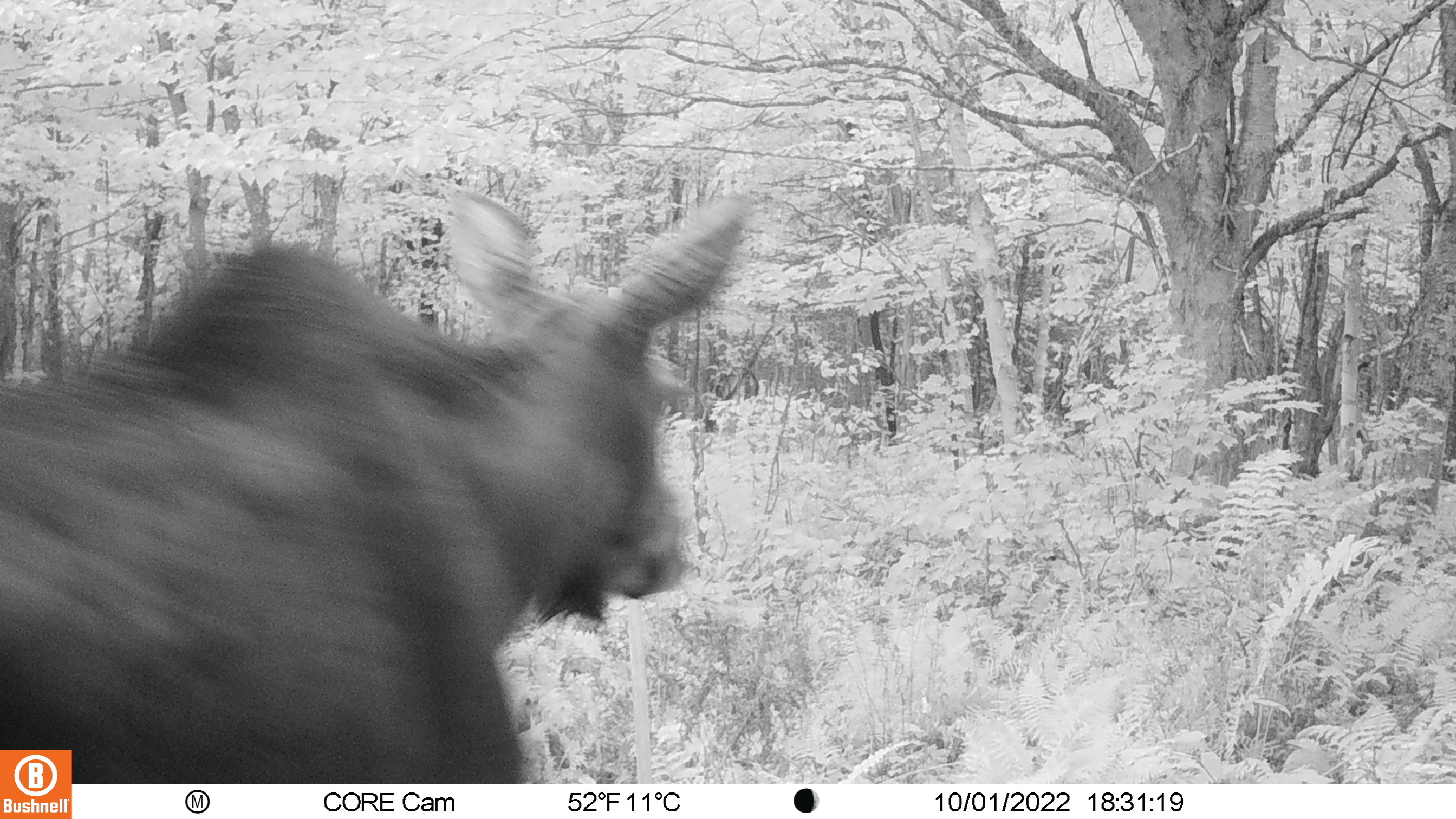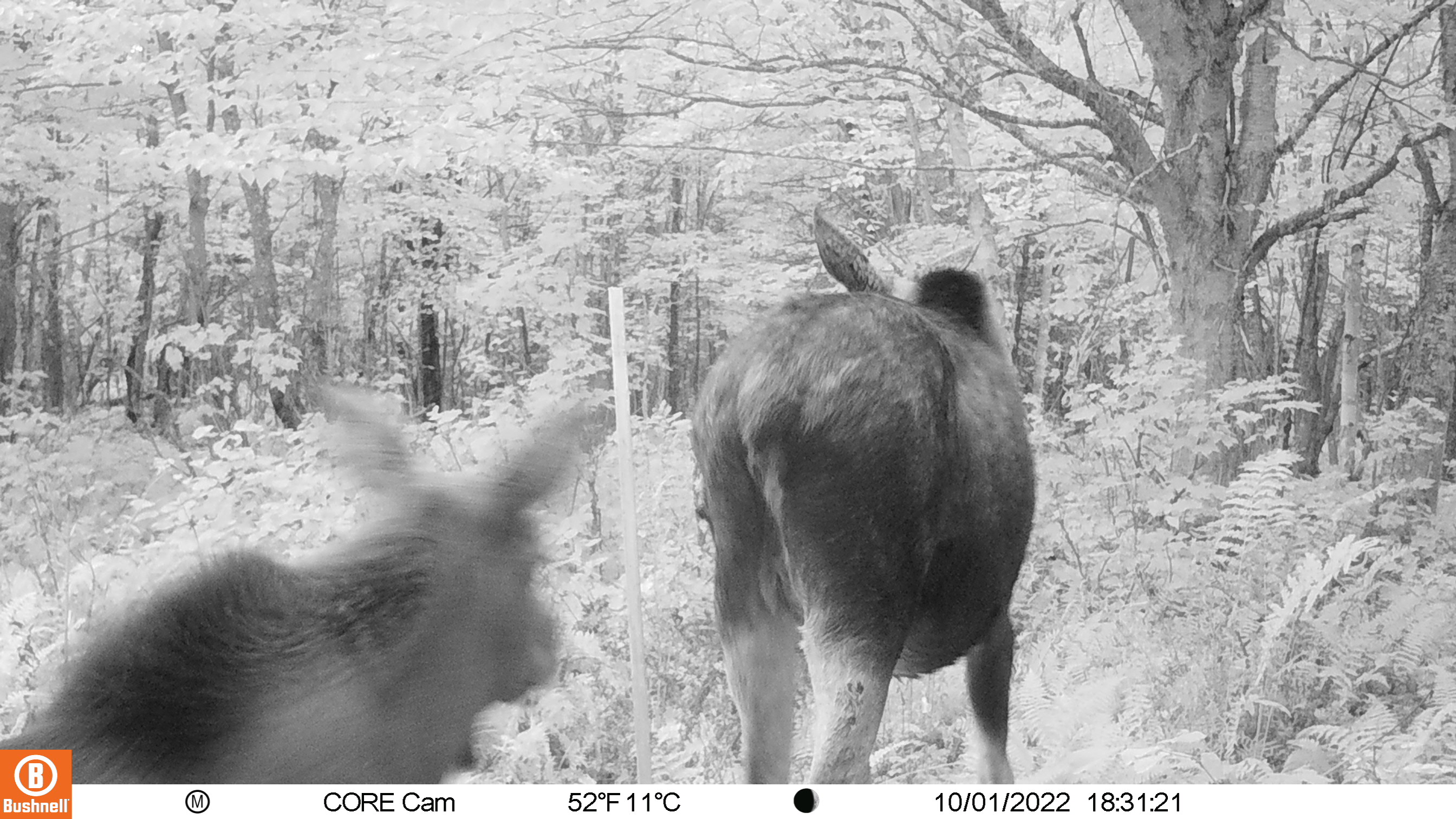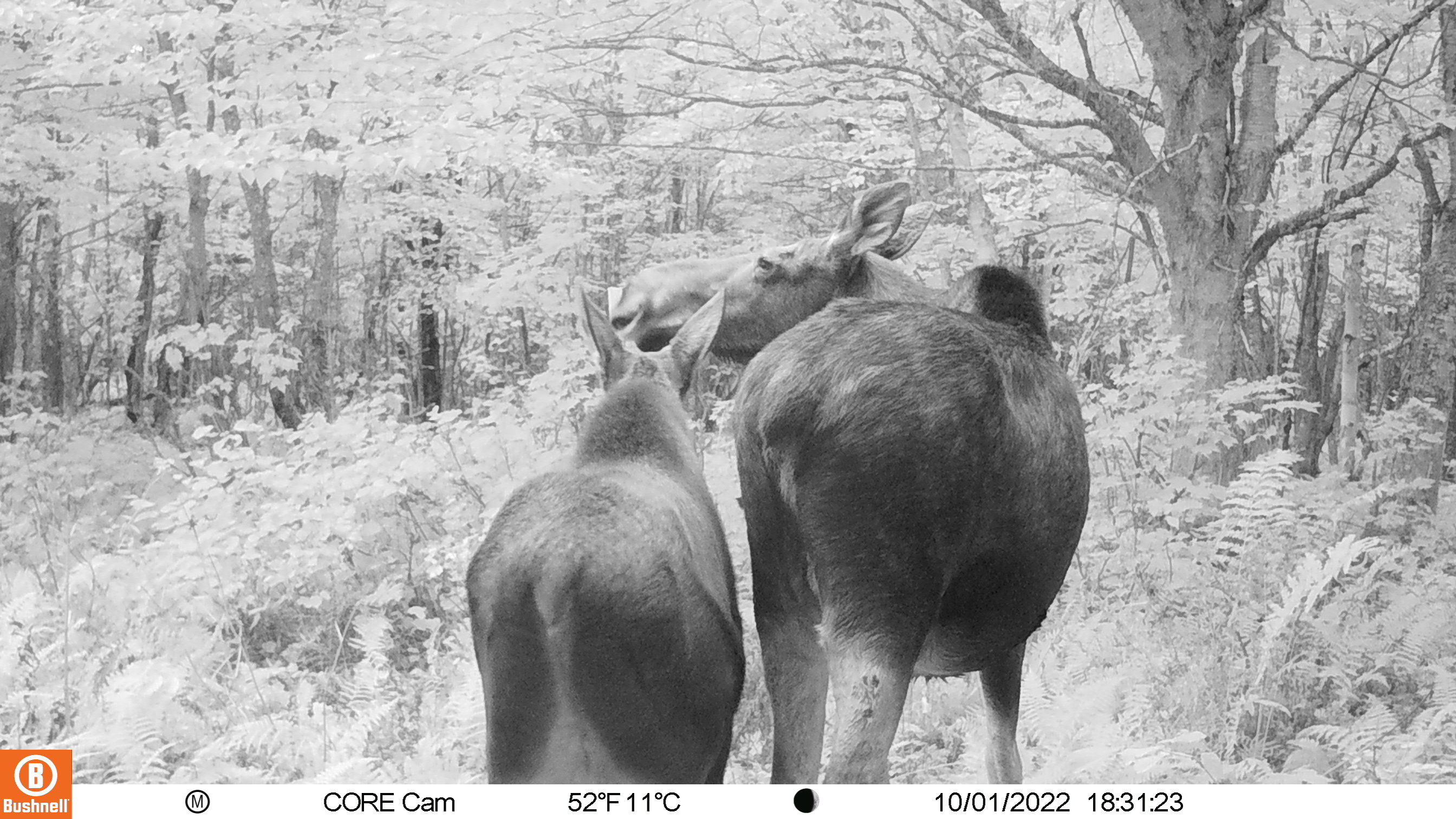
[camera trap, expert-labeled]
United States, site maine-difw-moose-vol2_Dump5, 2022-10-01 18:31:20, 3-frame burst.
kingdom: Animalia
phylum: Chordata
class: Mammalia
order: Artiodactyla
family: Cervidae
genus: Alces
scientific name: Alces alces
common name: moose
Moose (Alces alces).